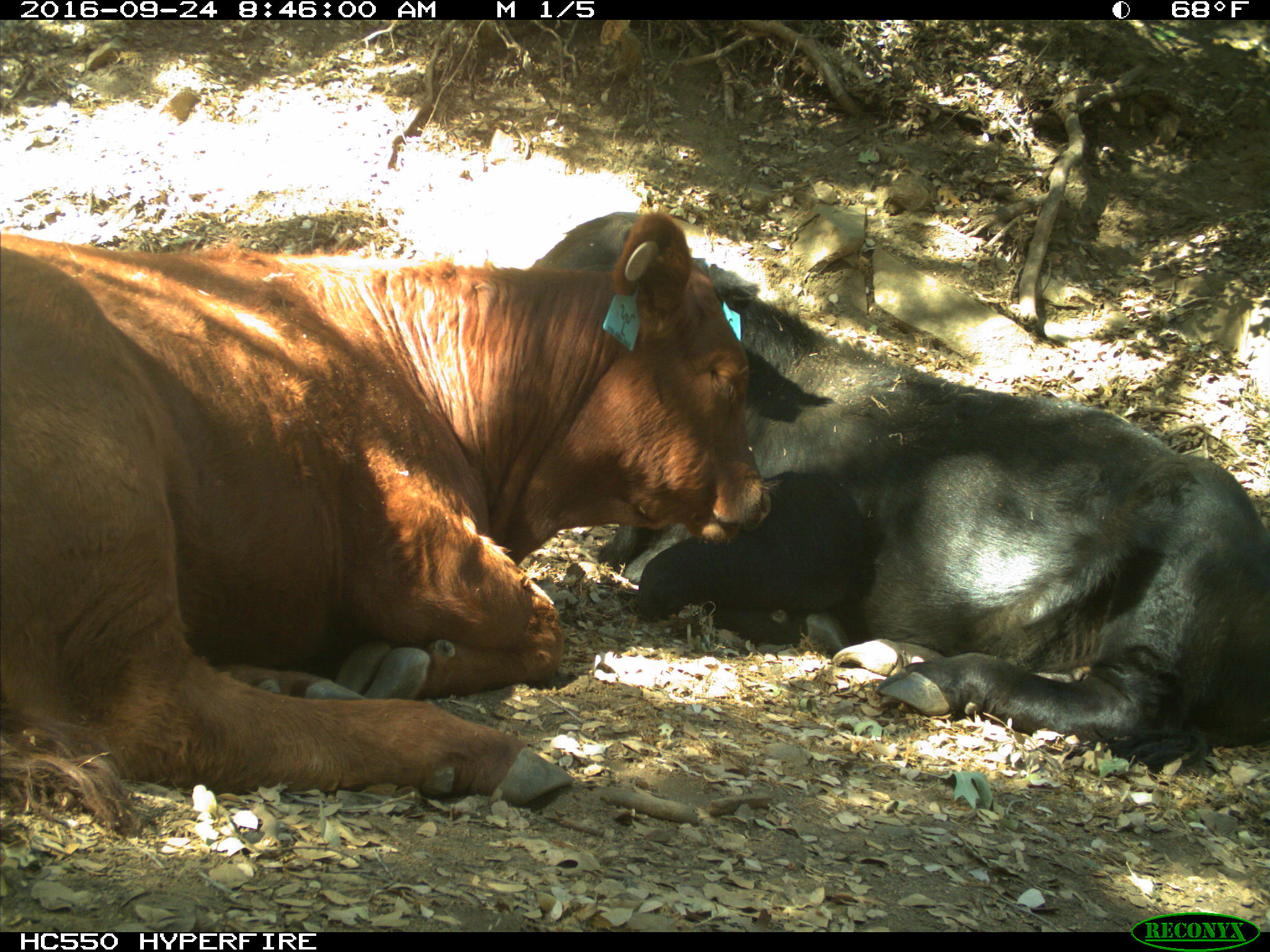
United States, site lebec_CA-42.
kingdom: Animalia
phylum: Chordata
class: Mammalia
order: Artiodactyla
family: Bovidae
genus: Bos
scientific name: Bos taurus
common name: domestic cow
Bos taurus (domestic cow).